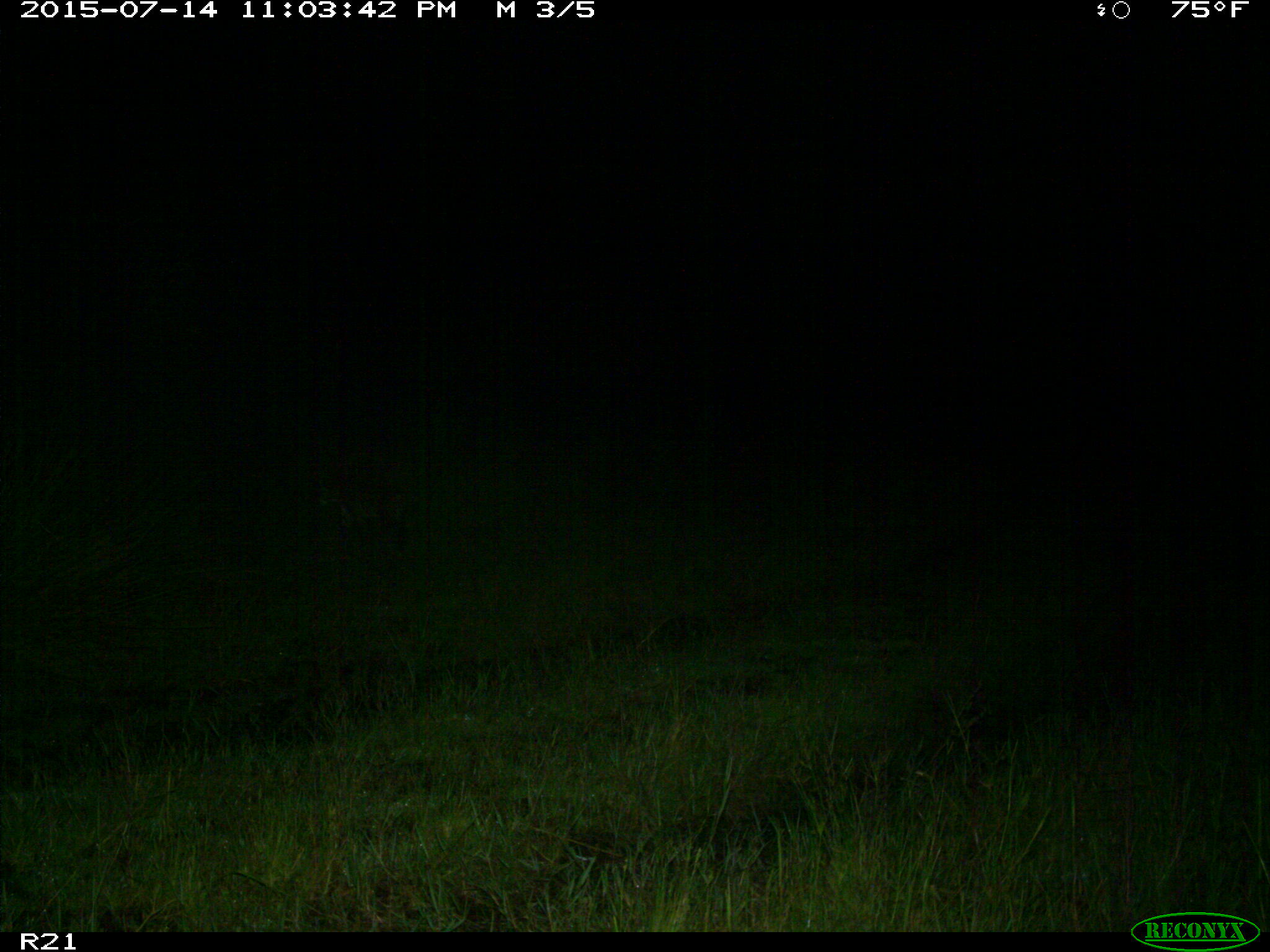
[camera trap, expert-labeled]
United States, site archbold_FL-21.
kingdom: Animalia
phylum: Chordata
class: Mammalia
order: Carnivora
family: Felidae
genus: Lynx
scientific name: Lynx rufus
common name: bobcat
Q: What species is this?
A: Lynx rufus (bobcat).